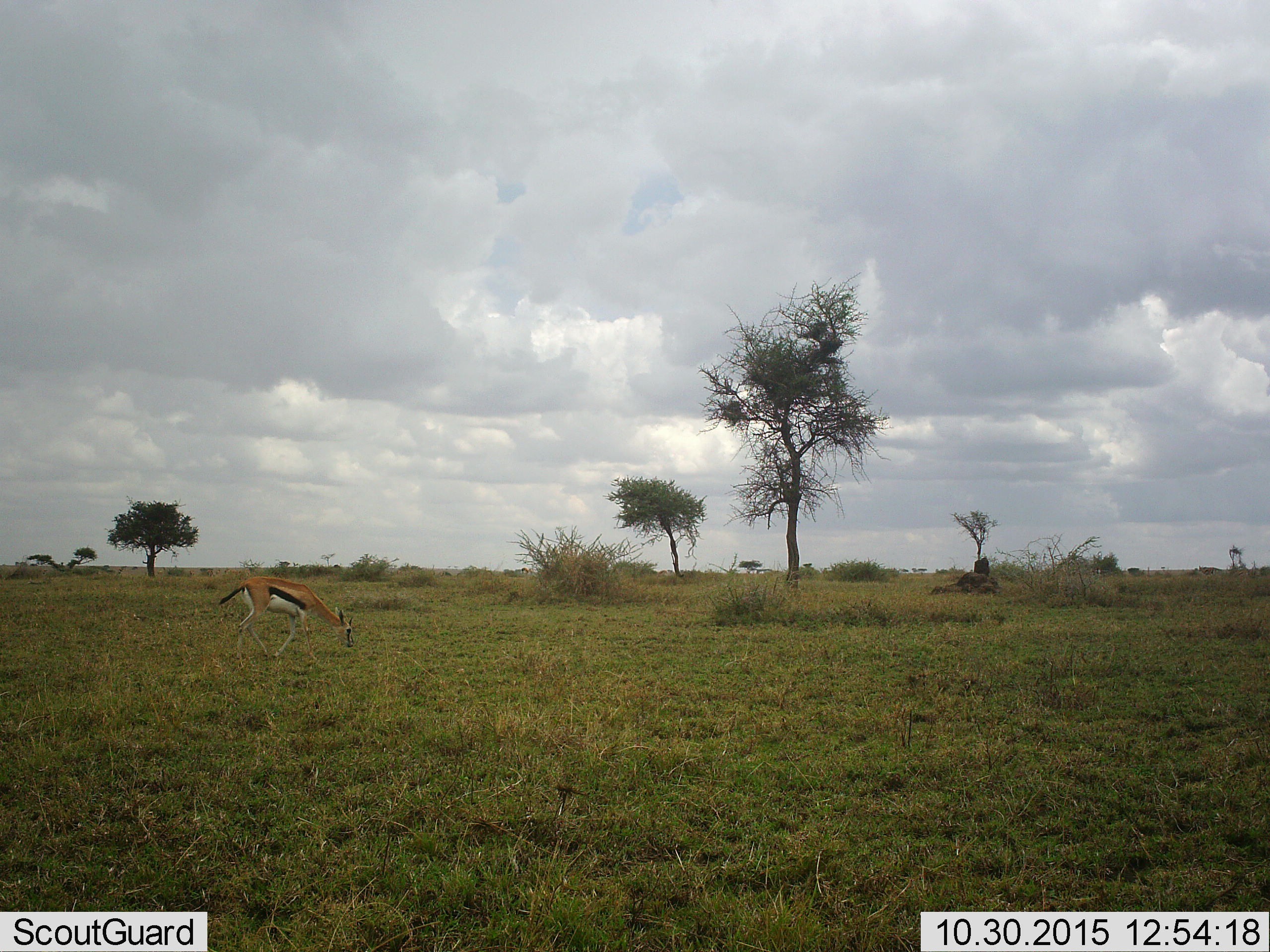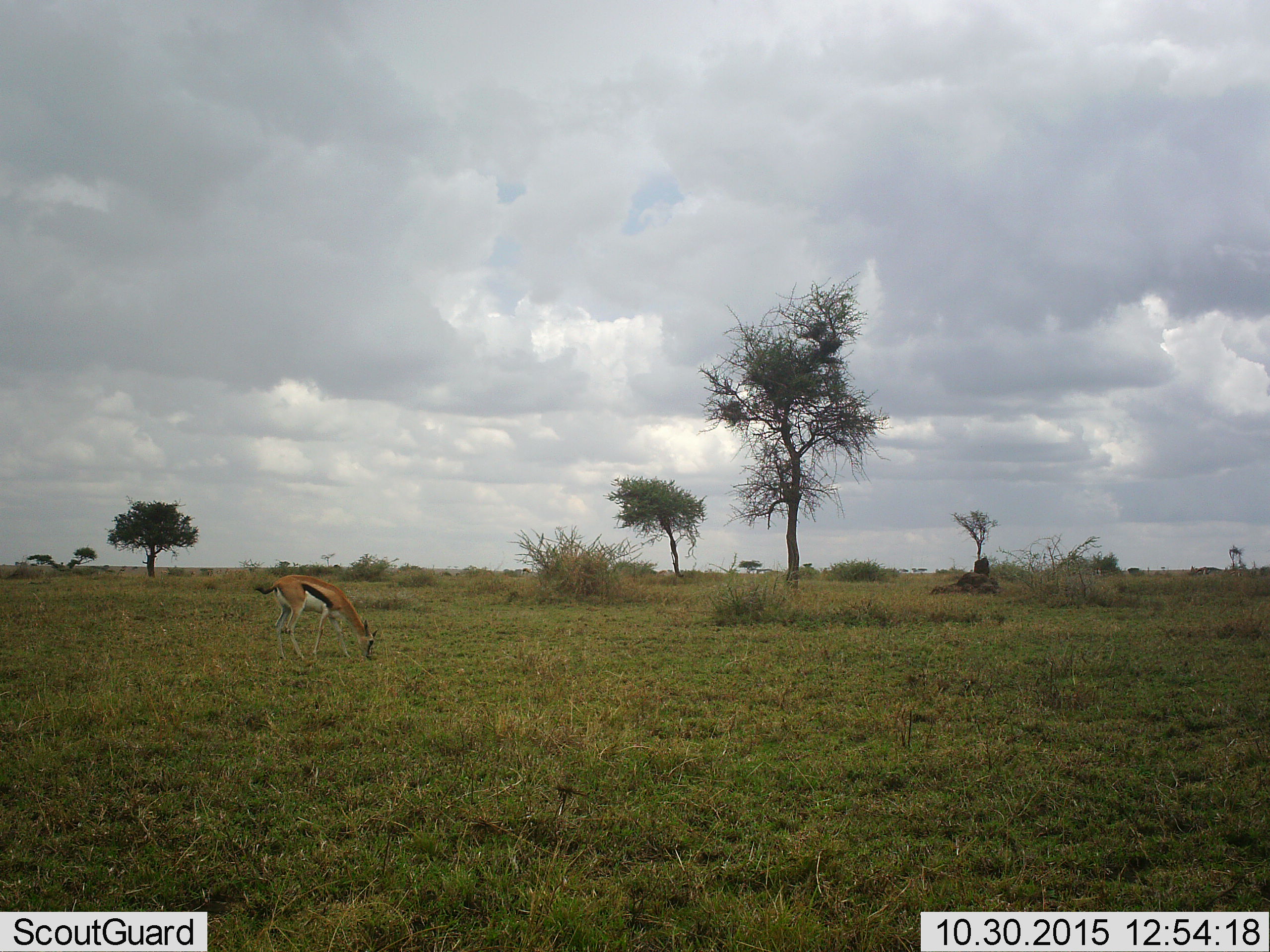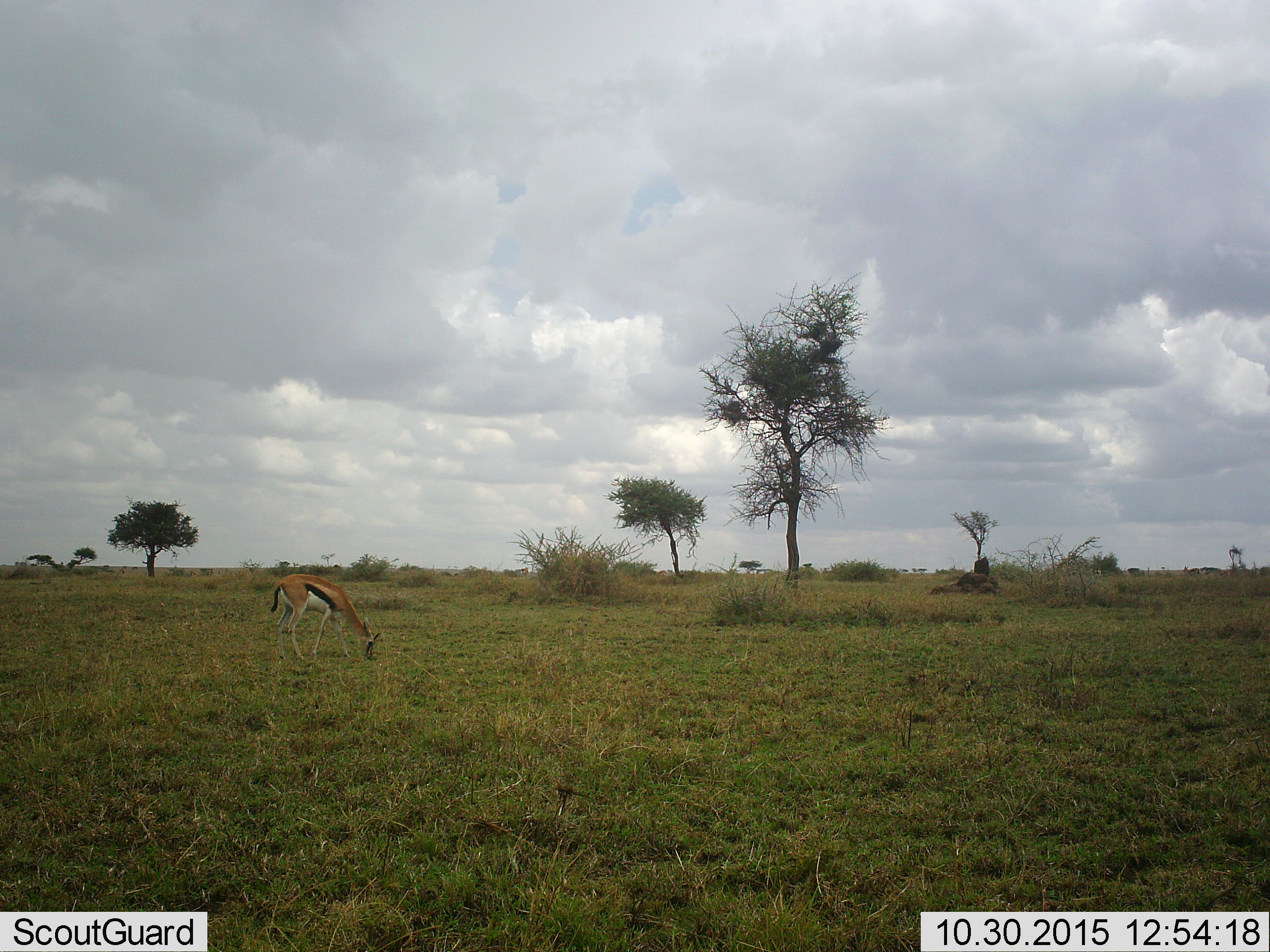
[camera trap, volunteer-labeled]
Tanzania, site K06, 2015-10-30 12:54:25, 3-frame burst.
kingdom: Animalia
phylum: Chordata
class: Mammalia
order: Artiodactyla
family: Bovidae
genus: Eudorcas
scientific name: Eudorcas thomsonii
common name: thomson's gazelle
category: gazellethomsons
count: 1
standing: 40%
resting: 0%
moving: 50%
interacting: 0%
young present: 10%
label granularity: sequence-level